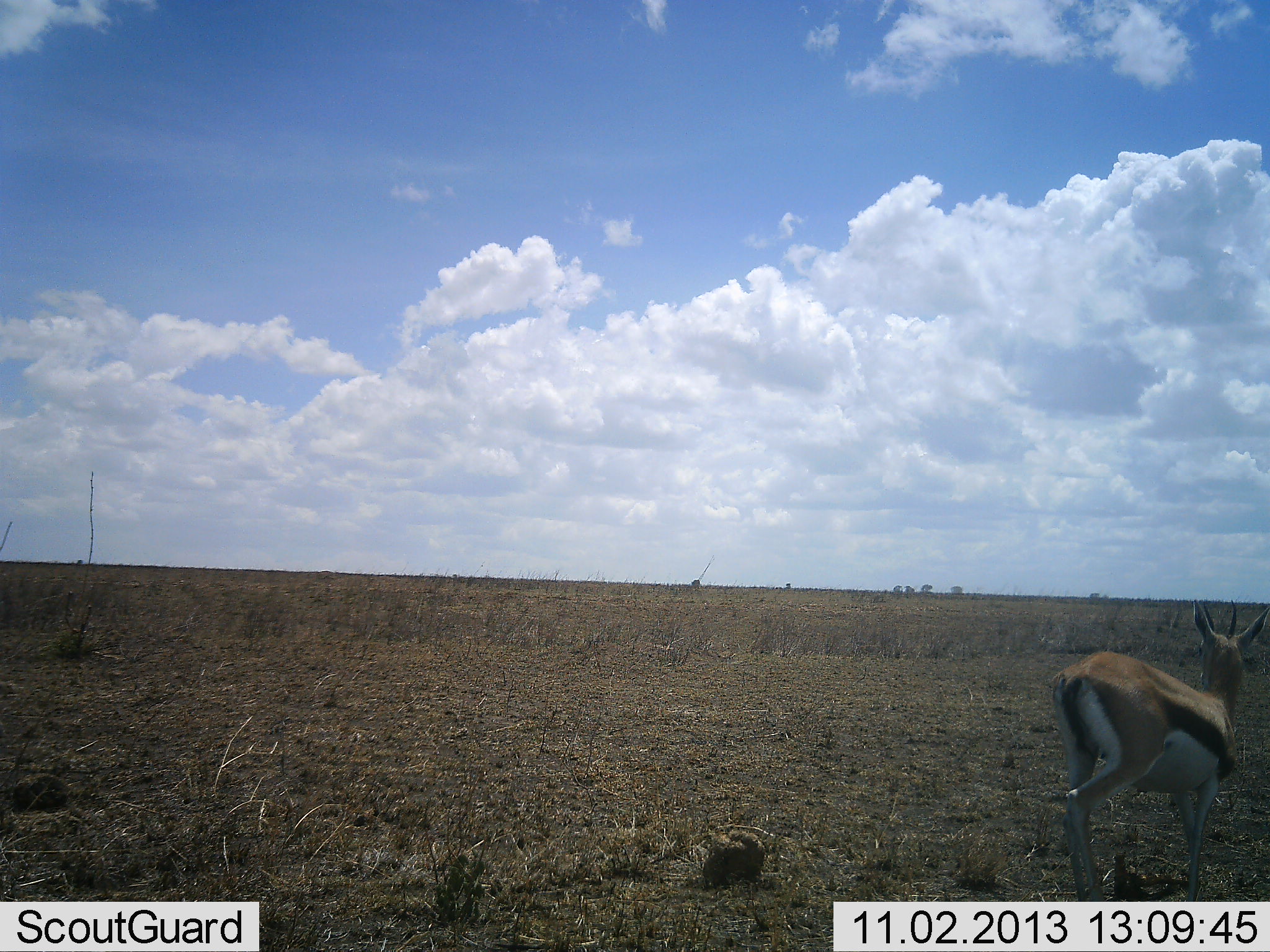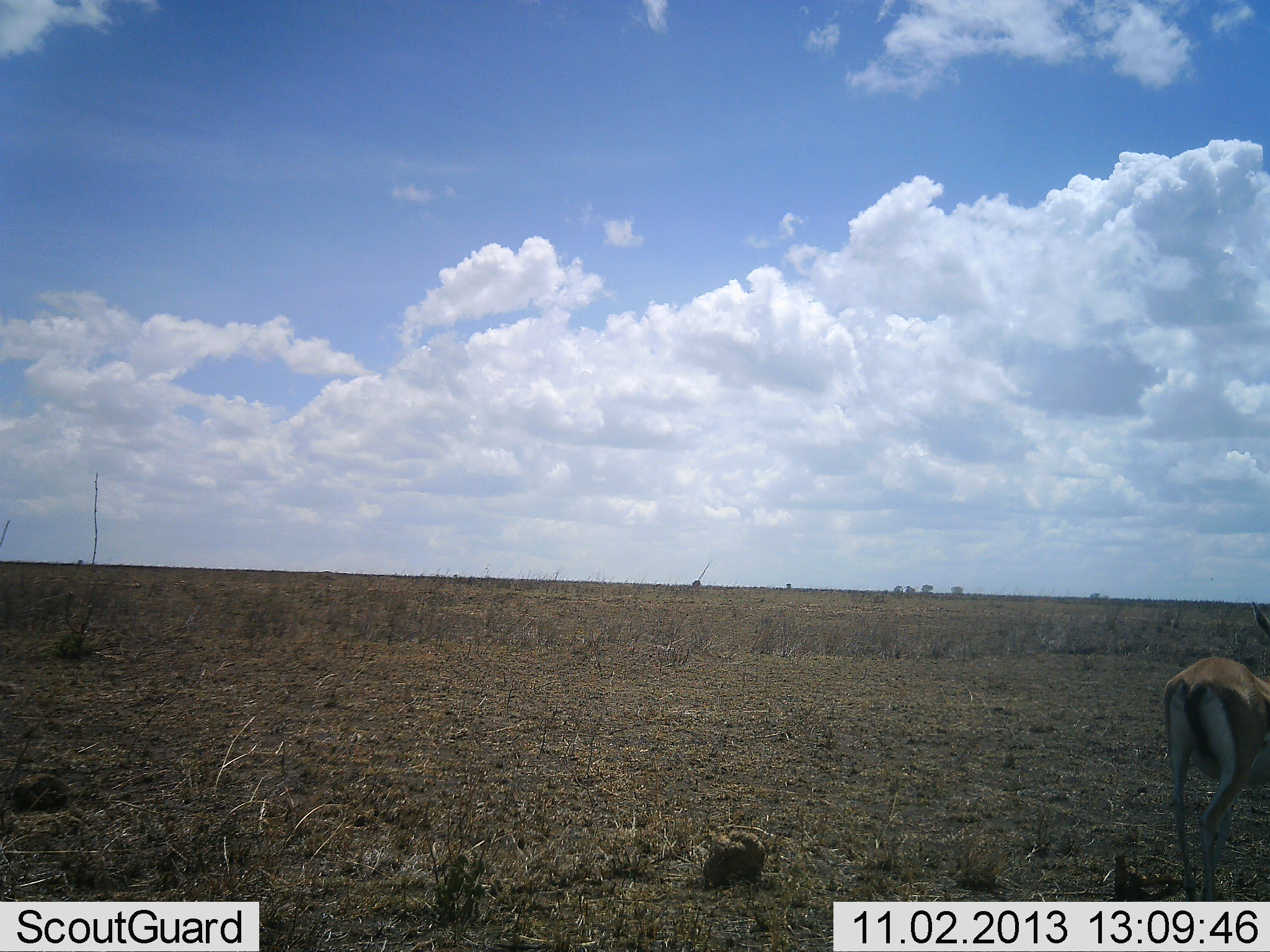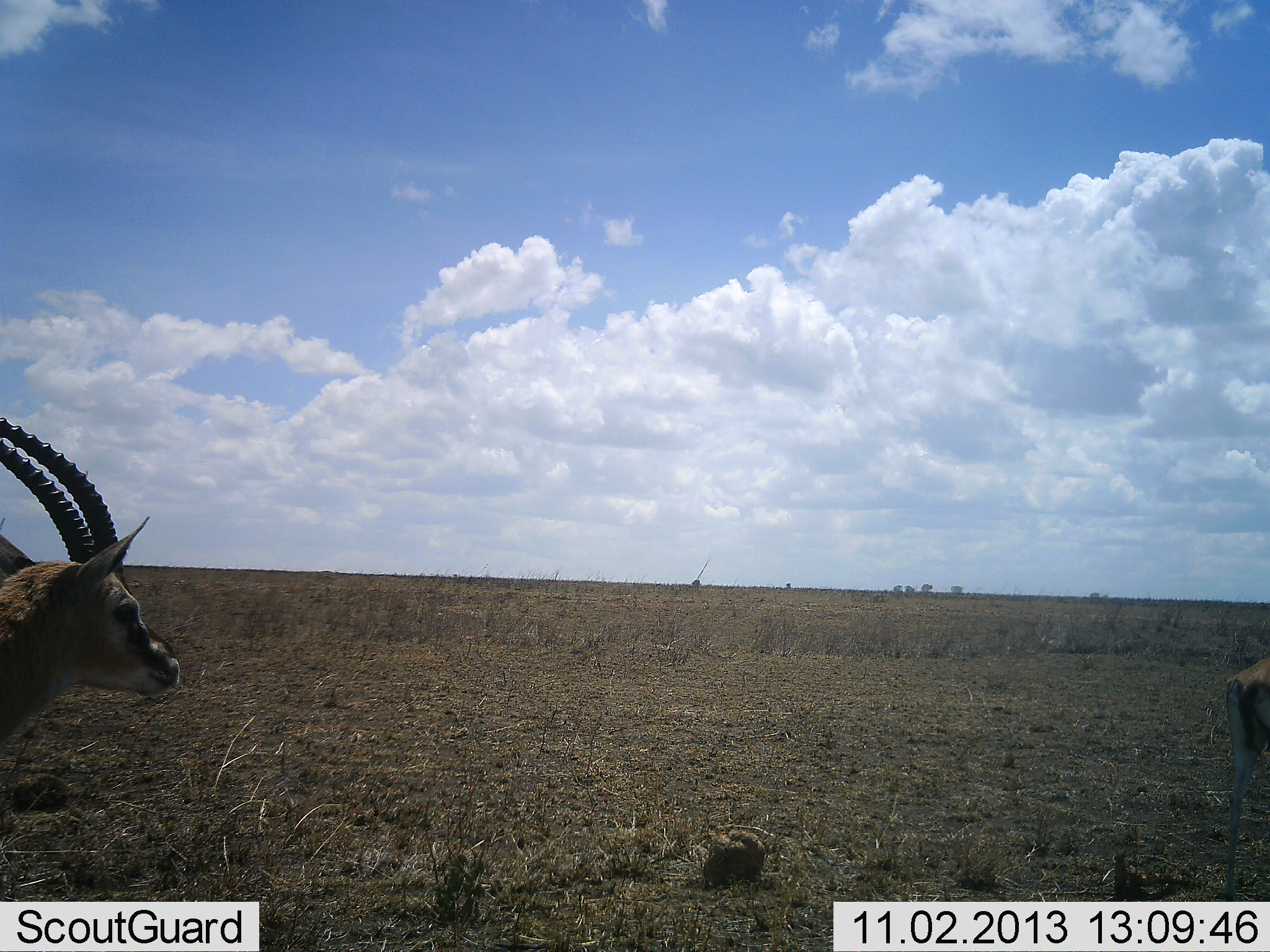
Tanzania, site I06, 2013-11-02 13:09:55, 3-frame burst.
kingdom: Animalia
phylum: Chordata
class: Mammalia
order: Artiodactyla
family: Bovidae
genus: Eudorcas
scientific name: Eudorcas thomsonii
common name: thomson's gazelle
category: gazellethomsons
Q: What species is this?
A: Gazellethomsons (thomson's gazelle) (Eudorcas thomsonii).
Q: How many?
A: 2.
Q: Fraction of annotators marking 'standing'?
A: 14%.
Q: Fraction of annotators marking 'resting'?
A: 0%.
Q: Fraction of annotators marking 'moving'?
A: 86%.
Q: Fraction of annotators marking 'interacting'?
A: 0%.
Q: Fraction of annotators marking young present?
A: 0%.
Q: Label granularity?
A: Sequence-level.